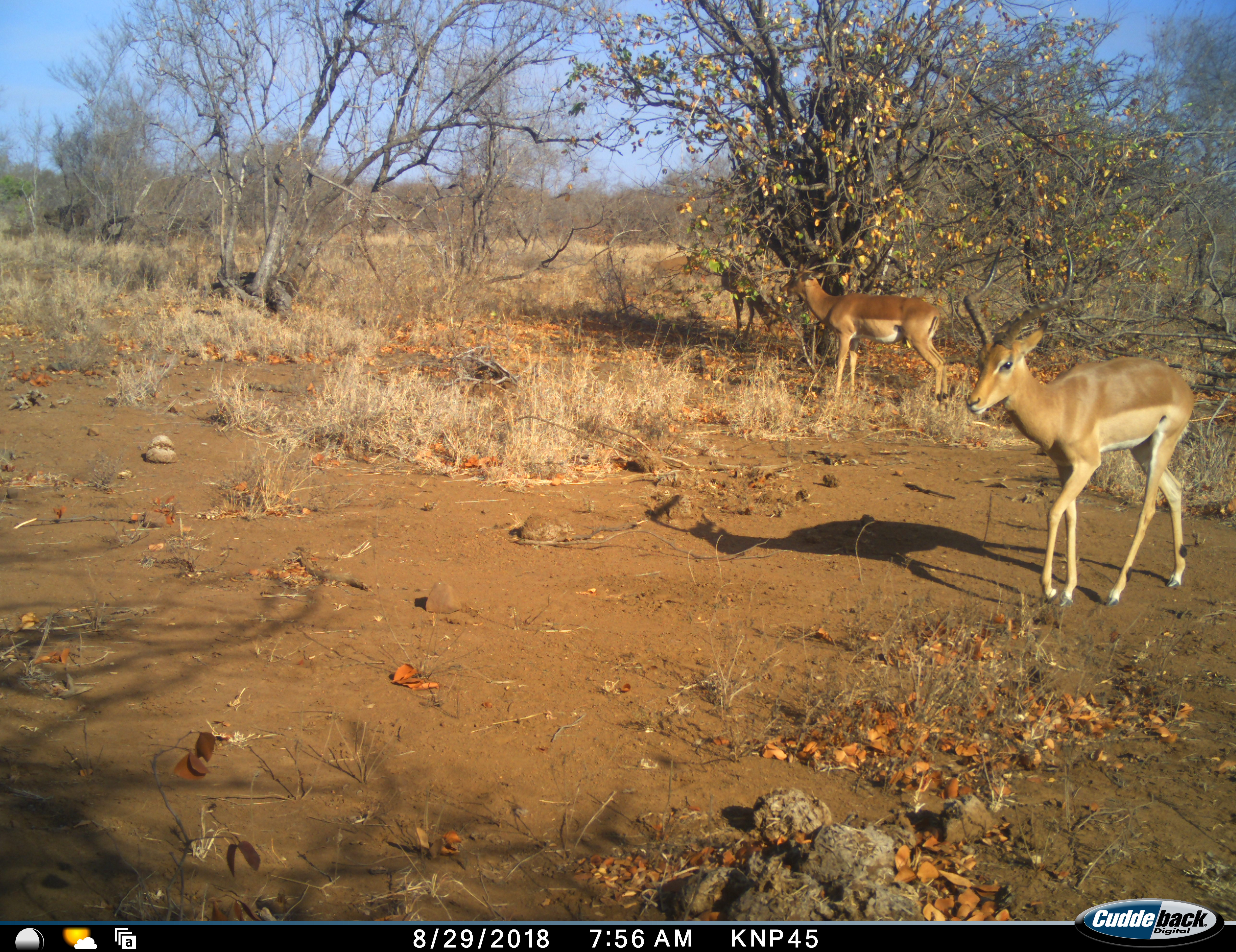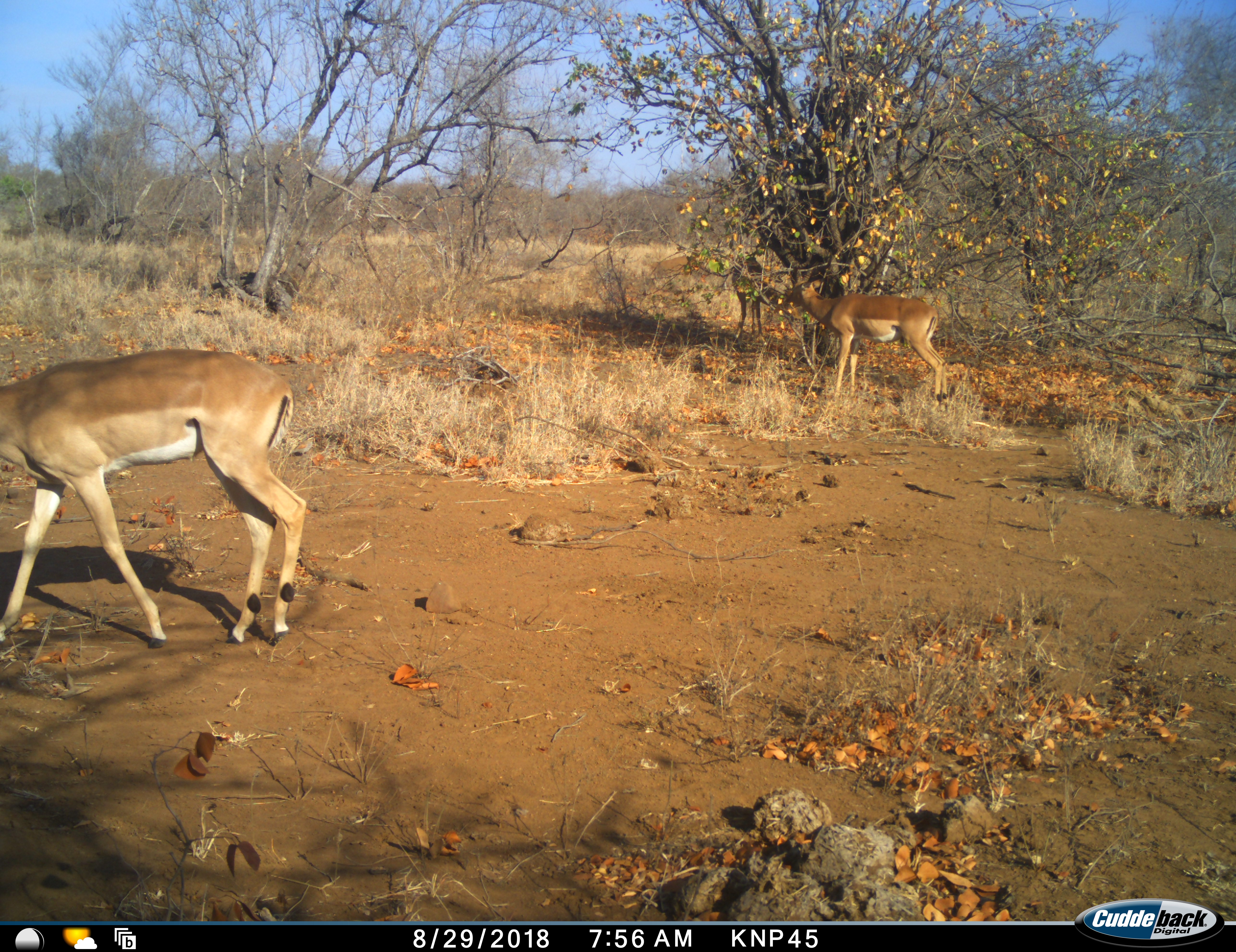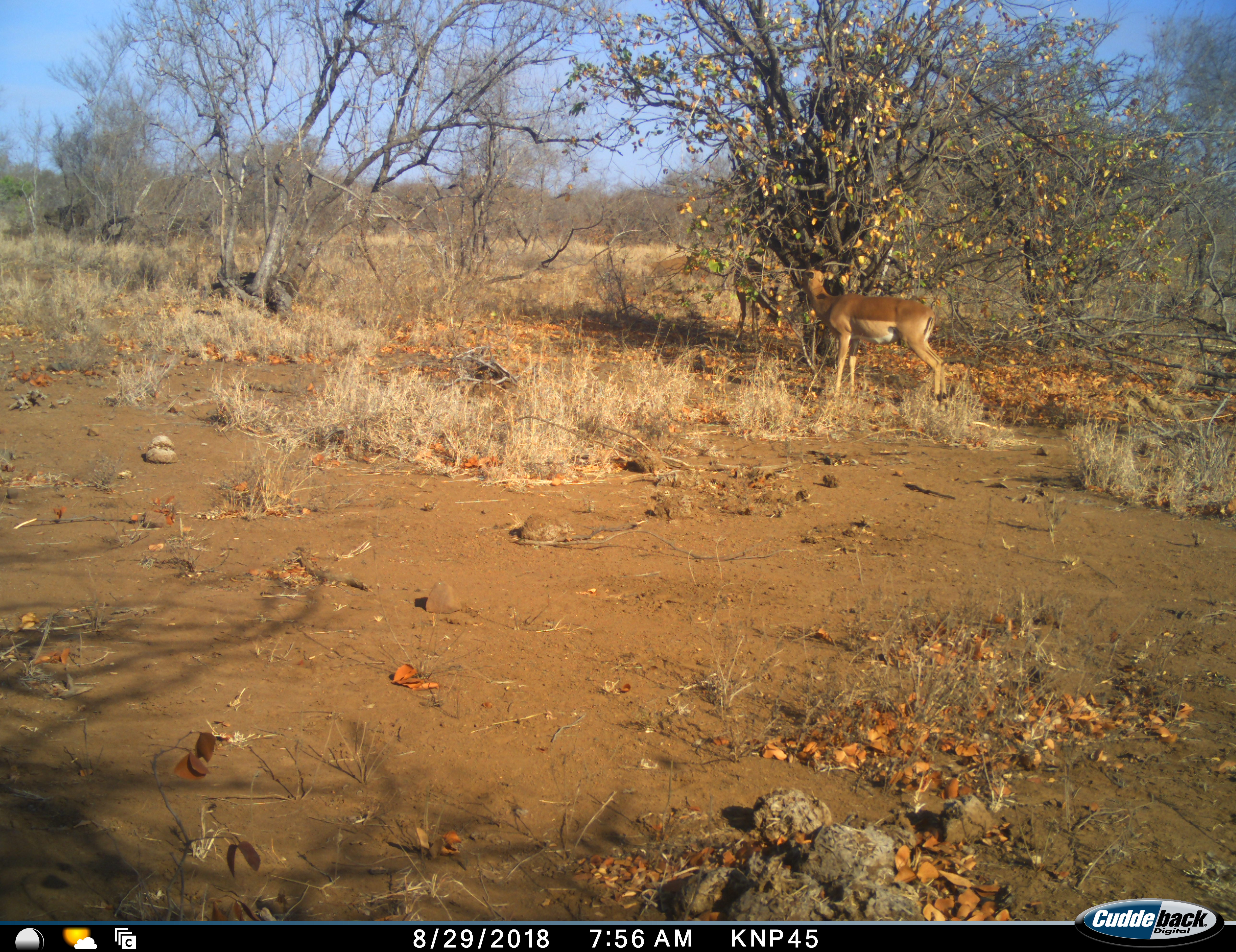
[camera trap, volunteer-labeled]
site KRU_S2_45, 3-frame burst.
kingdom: Animalia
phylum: Chordata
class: Mammalia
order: Artiodactyla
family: Bovidae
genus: Aepyceros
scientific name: Aepyceros melampus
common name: impala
Impala (Aepyceros melampus), count 3. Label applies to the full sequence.